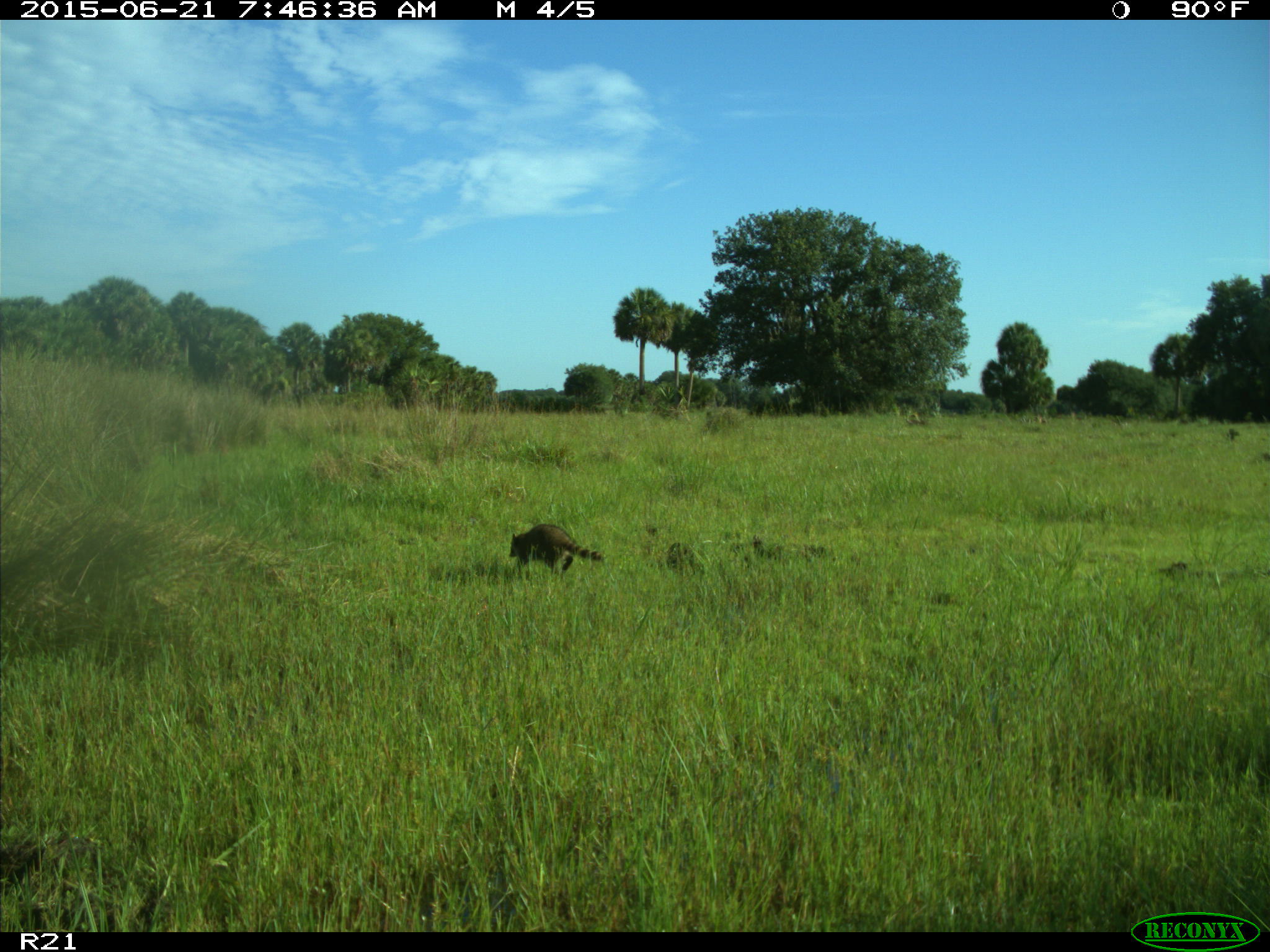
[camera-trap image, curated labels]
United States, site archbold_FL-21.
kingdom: Animalia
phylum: Chordata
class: Mammalia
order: Carnivora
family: Procyonidae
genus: Procyon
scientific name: Procyon lotor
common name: common raccoon